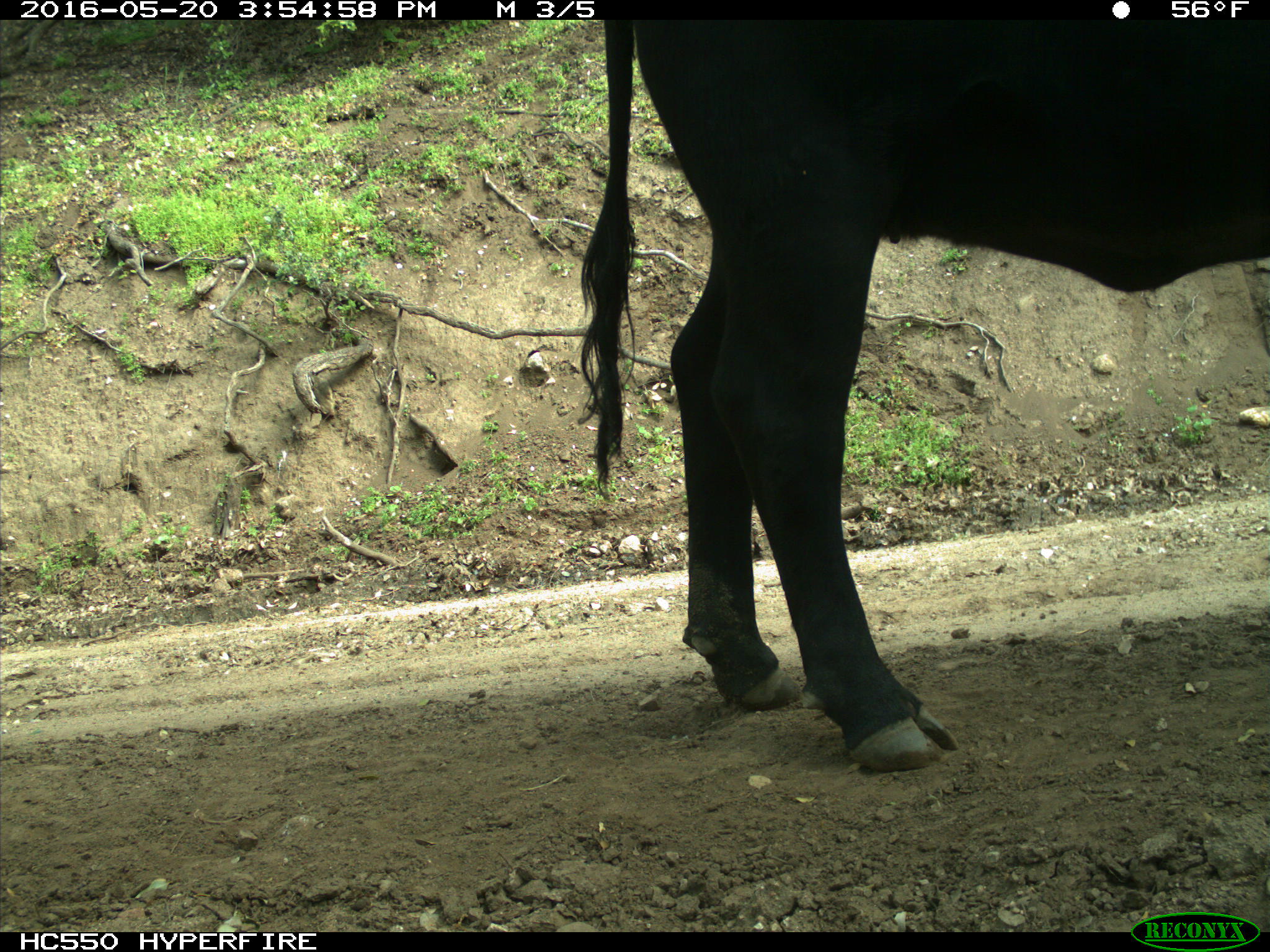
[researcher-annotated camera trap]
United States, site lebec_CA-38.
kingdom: Animalia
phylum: Chordata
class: Mammalia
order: Artiodactyla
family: Bovidae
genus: Bos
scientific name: Bos taurus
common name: domestic cow